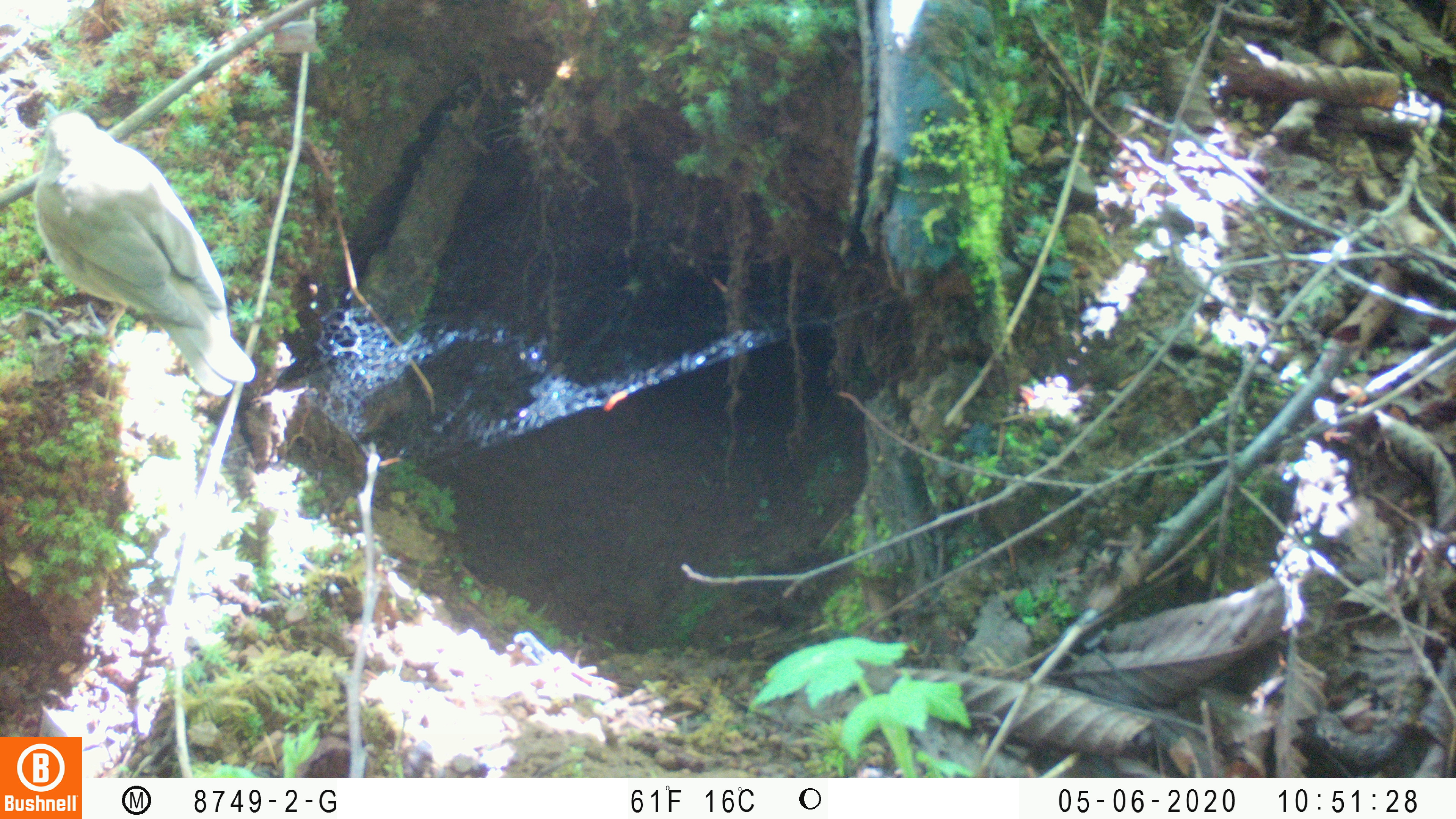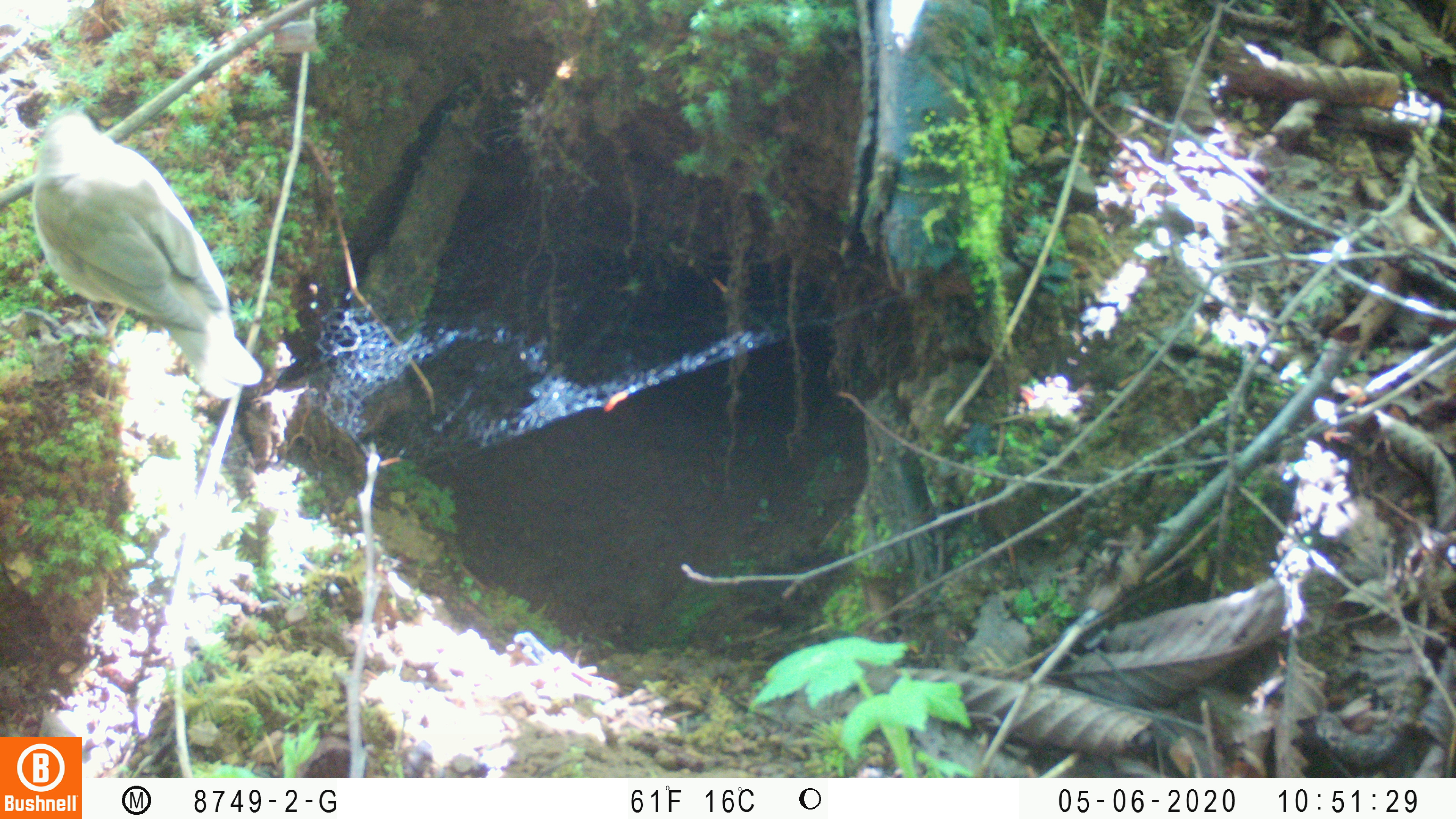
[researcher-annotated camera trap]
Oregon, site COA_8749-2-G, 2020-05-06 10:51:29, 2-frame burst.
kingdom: Animalia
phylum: Chordata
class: Aves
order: Passeriformes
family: Turdidae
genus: Catharus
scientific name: Catharus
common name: brown thrushes and nightingale-thrushes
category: catharus species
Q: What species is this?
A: Catharus species (brown thrushes and nightingale-thrushes) (Catharus).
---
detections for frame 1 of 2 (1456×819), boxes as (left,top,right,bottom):
catharus species: (25,99,254,403)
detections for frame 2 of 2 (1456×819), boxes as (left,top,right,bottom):
catharus species: (26,114,265,397)